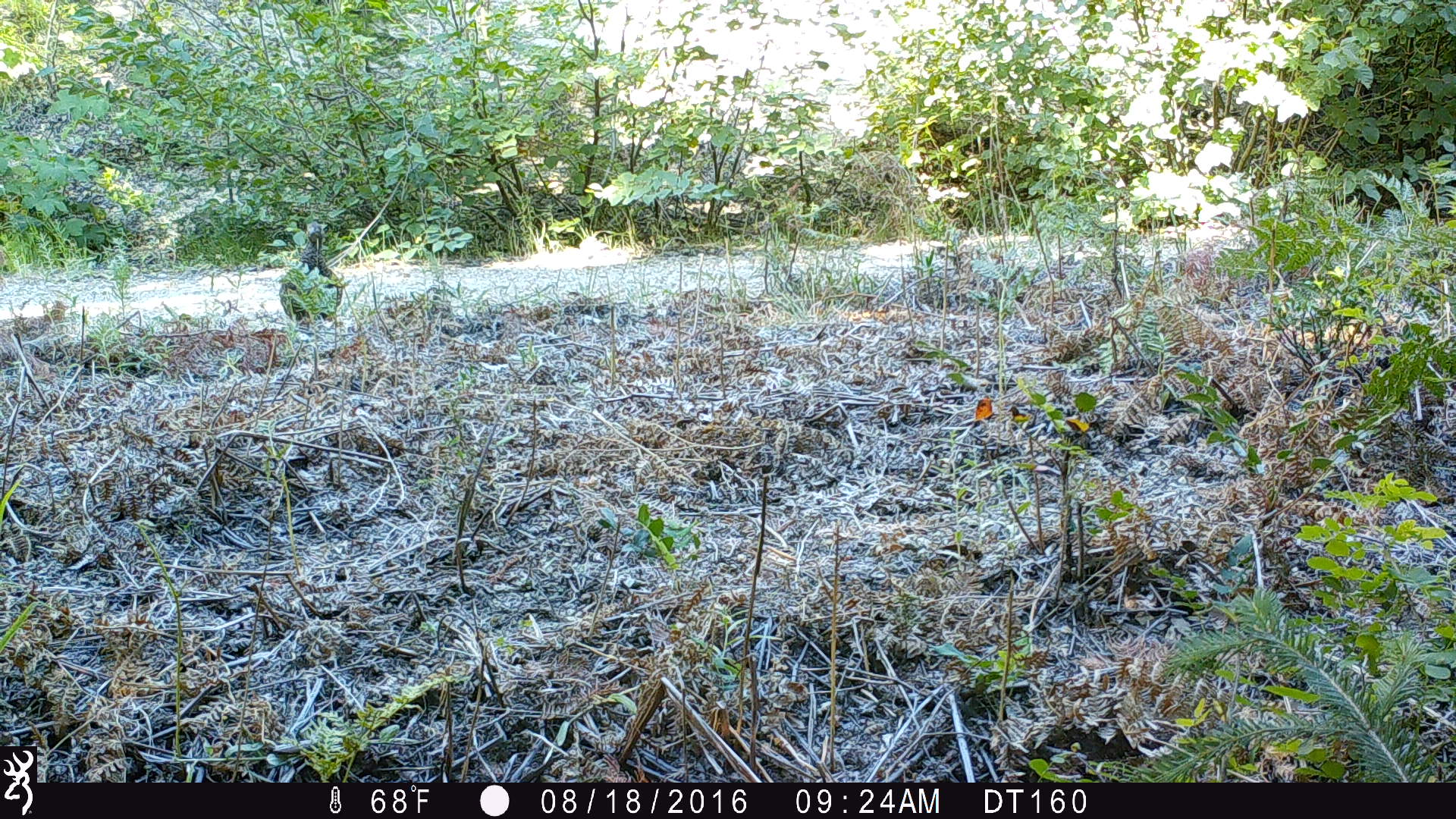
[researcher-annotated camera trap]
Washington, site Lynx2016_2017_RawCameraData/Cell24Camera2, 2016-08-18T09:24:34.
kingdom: Animalia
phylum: Chordata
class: Aves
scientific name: Aves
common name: birds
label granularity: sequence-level